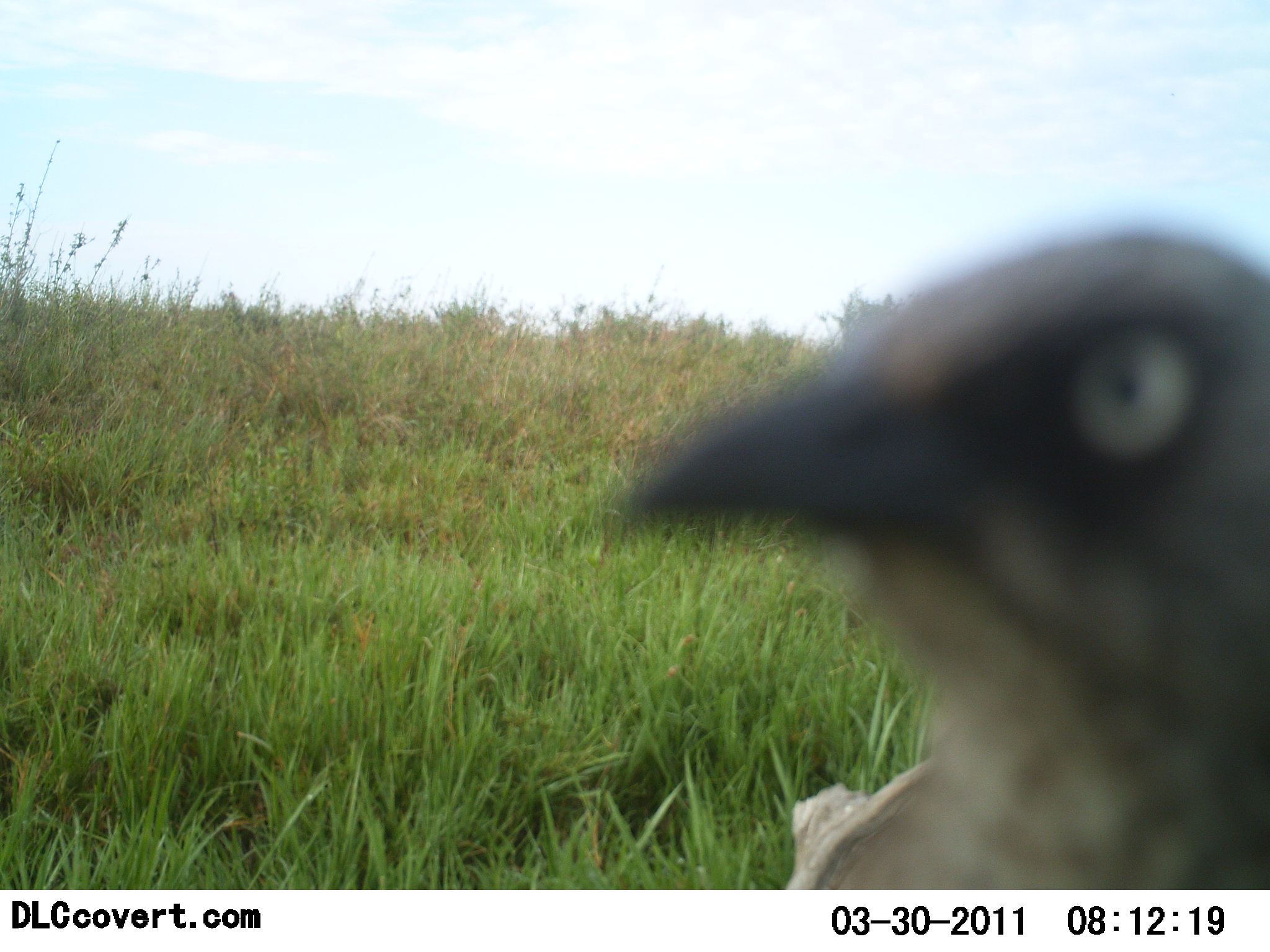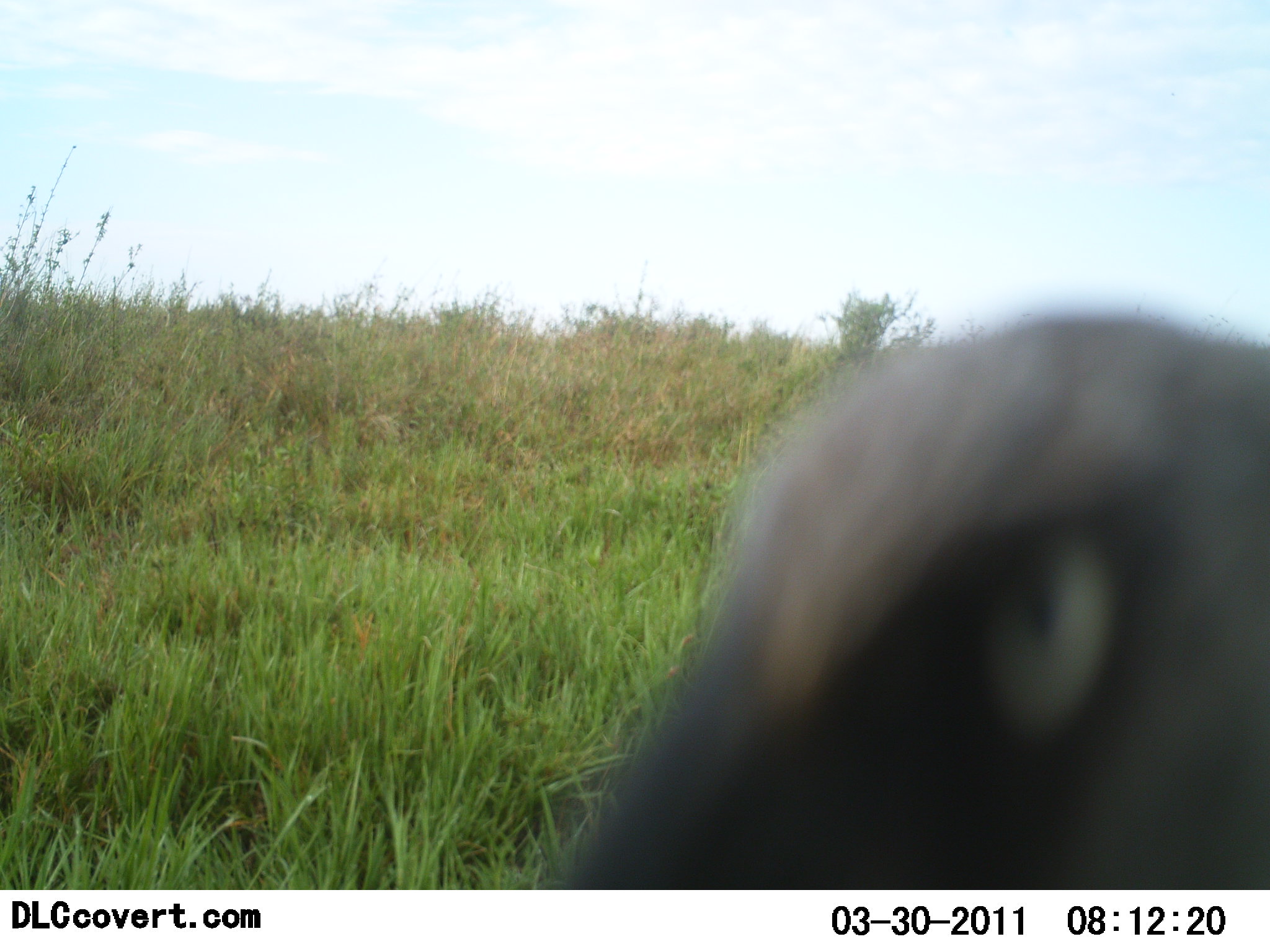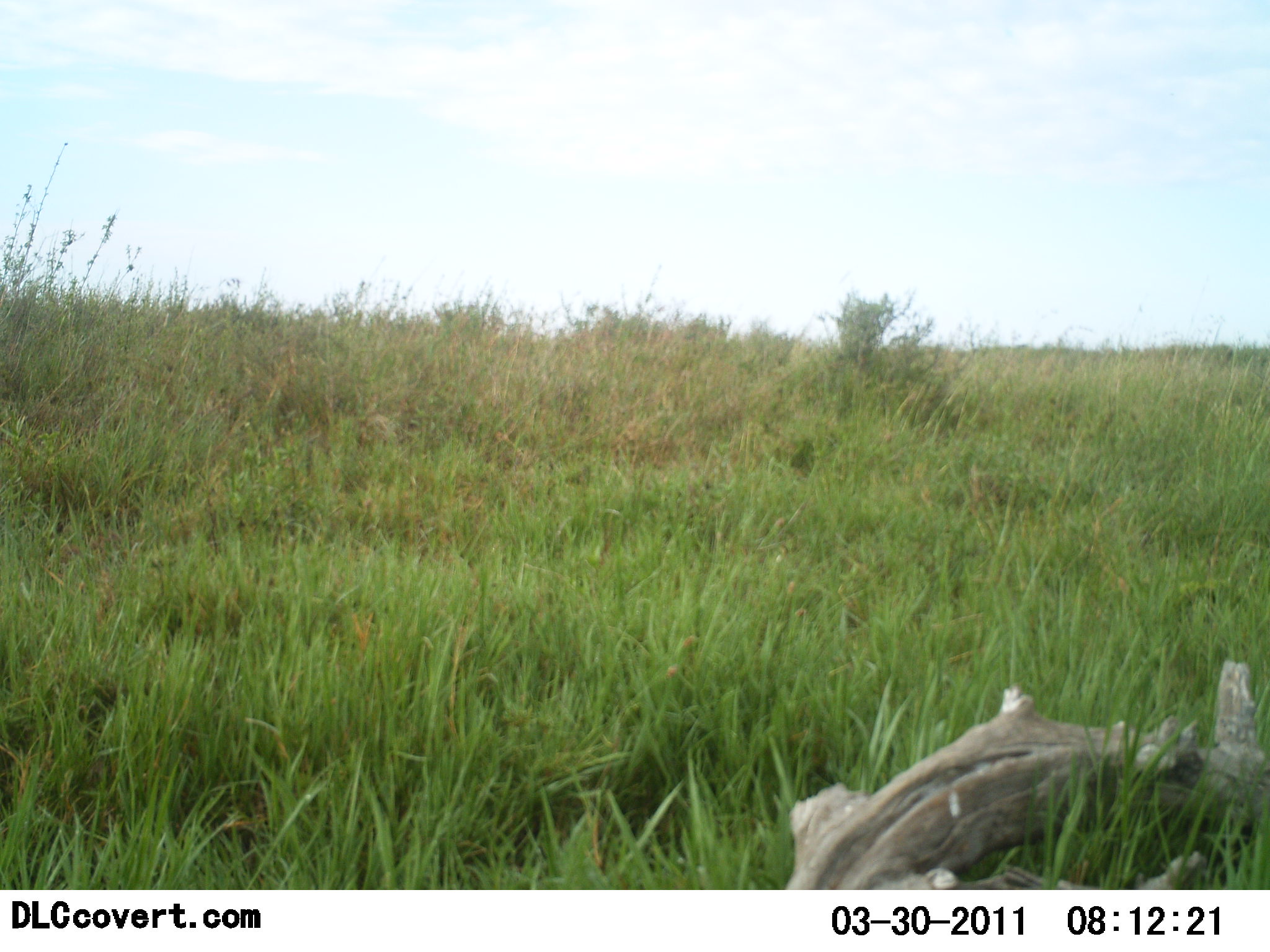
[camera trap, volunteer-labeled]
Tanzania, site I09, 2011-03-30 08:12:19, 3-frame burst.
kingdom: Animalia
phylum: Chordata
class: Aves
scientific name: Aves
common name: bird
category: otherbird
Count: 1.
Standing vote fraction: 58%.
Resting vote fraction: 0%.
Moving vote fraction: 33%.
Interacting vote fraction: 25%.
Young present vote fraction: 0%.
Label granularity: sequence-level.